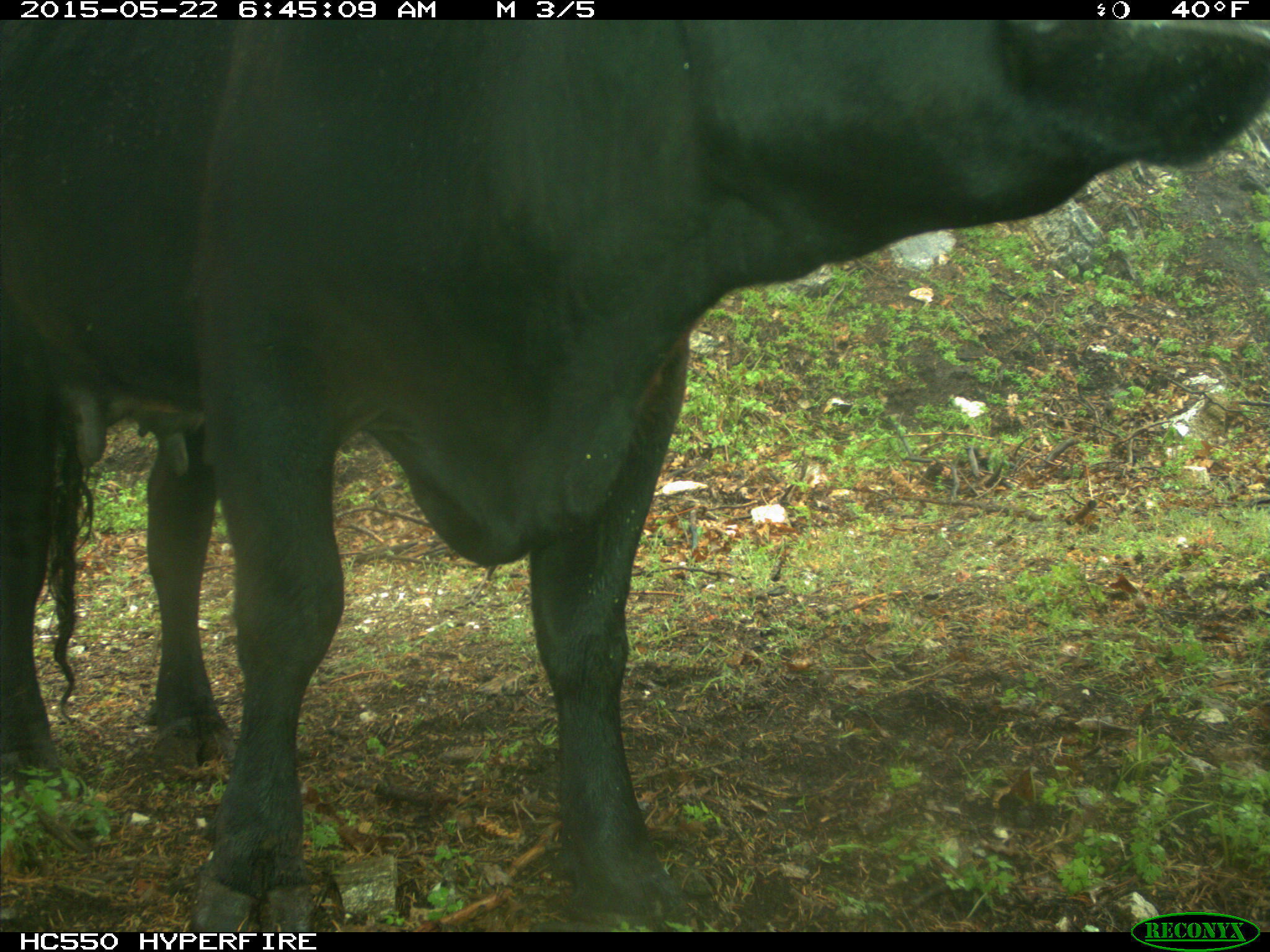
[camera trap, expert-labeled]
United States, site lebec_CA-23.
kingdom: Animalia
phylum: Chordata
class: Mammalia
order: Artiodactyla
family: Bovidae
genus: Bos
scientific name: Bos taurus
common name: domestic cow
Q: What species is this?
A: Bos taurus (domestic cow).